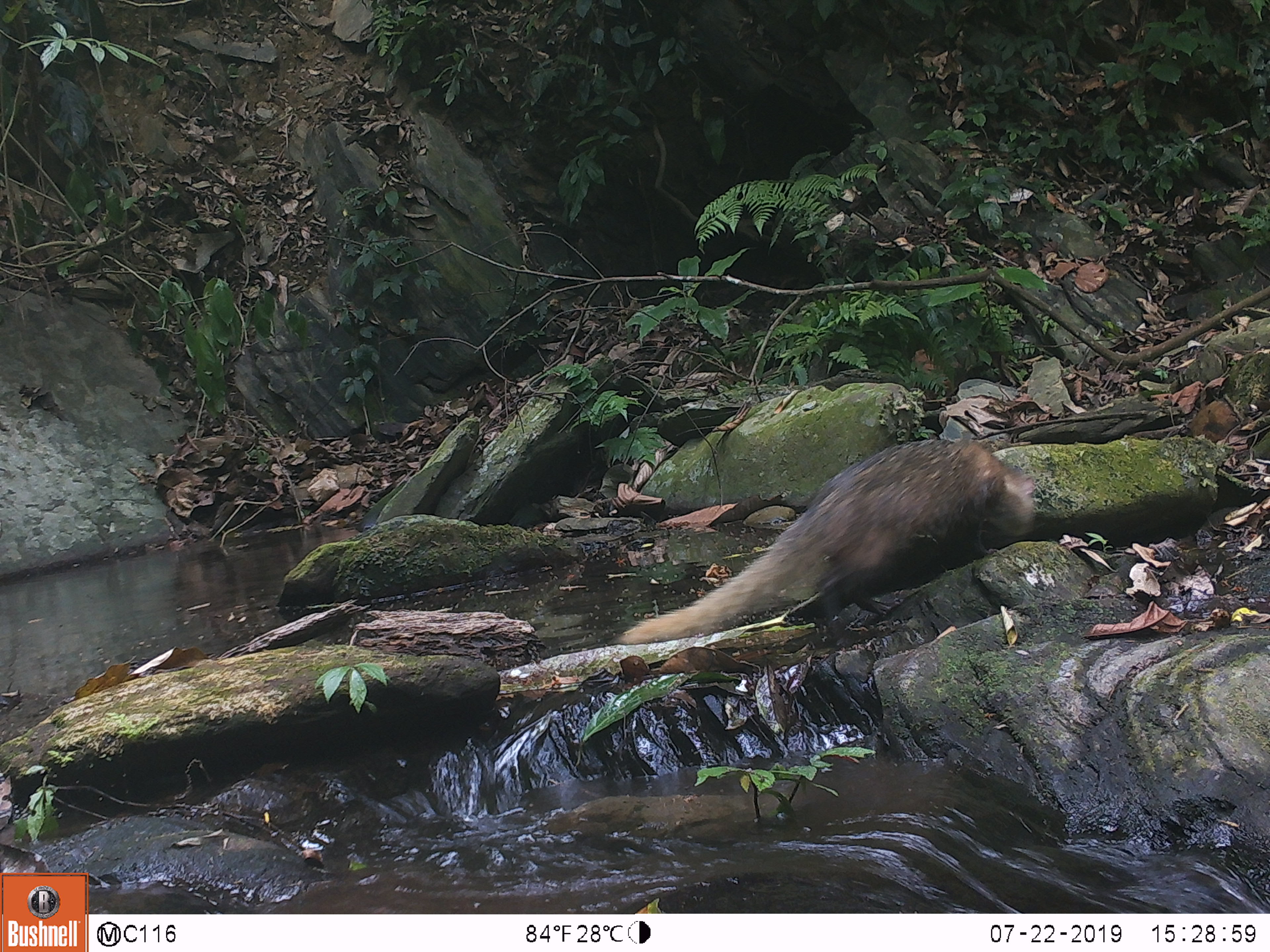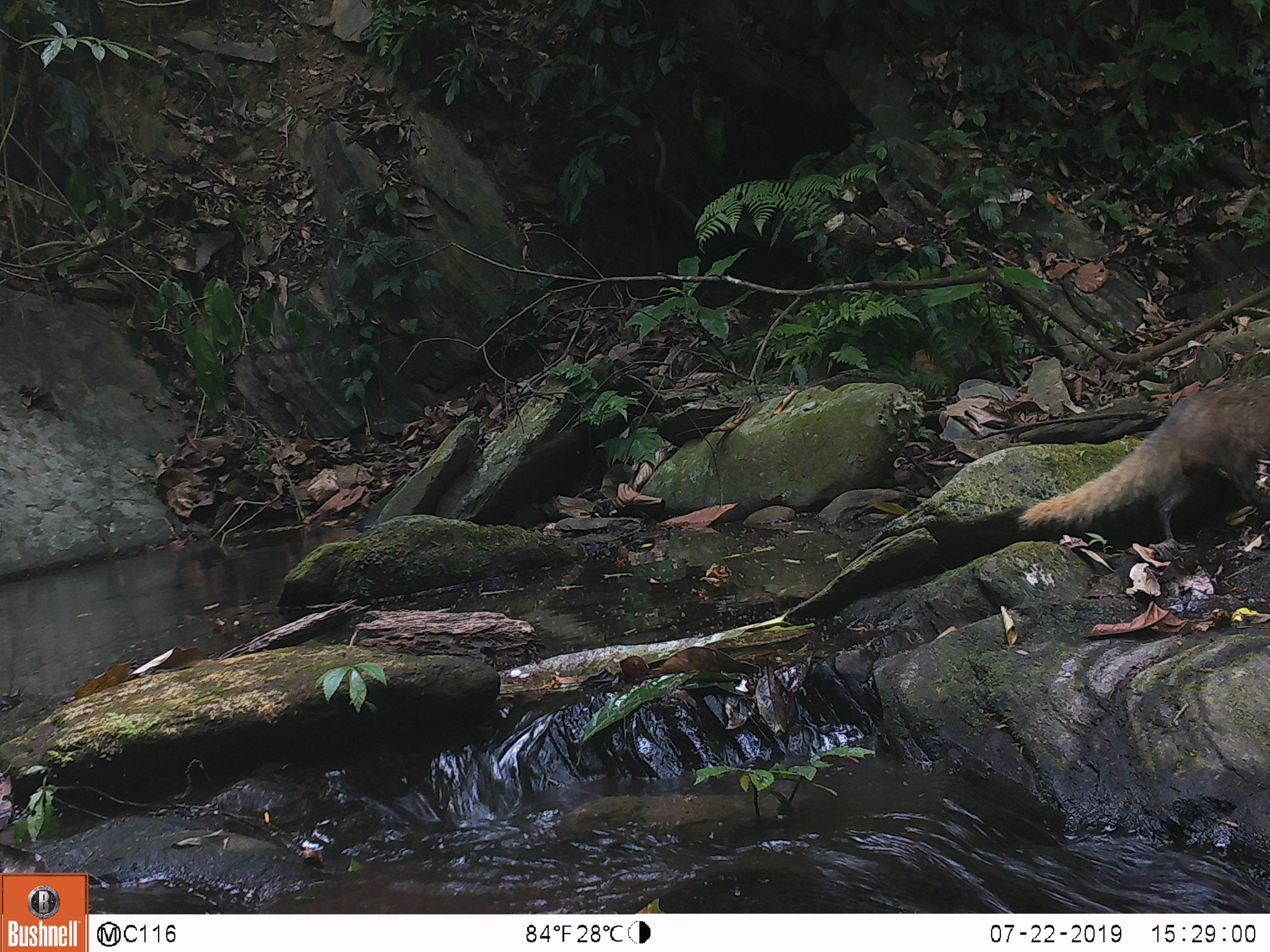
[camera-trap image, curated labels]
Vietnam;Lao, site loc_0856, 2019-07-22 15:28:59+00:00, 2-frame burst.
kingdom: Animalia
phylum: Chordata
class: Mammalia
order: Carnivora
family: Herpestidae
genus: Urva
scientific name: Urva urva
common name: crab-eating mongoose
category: crab eating mongoose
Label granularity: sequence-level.